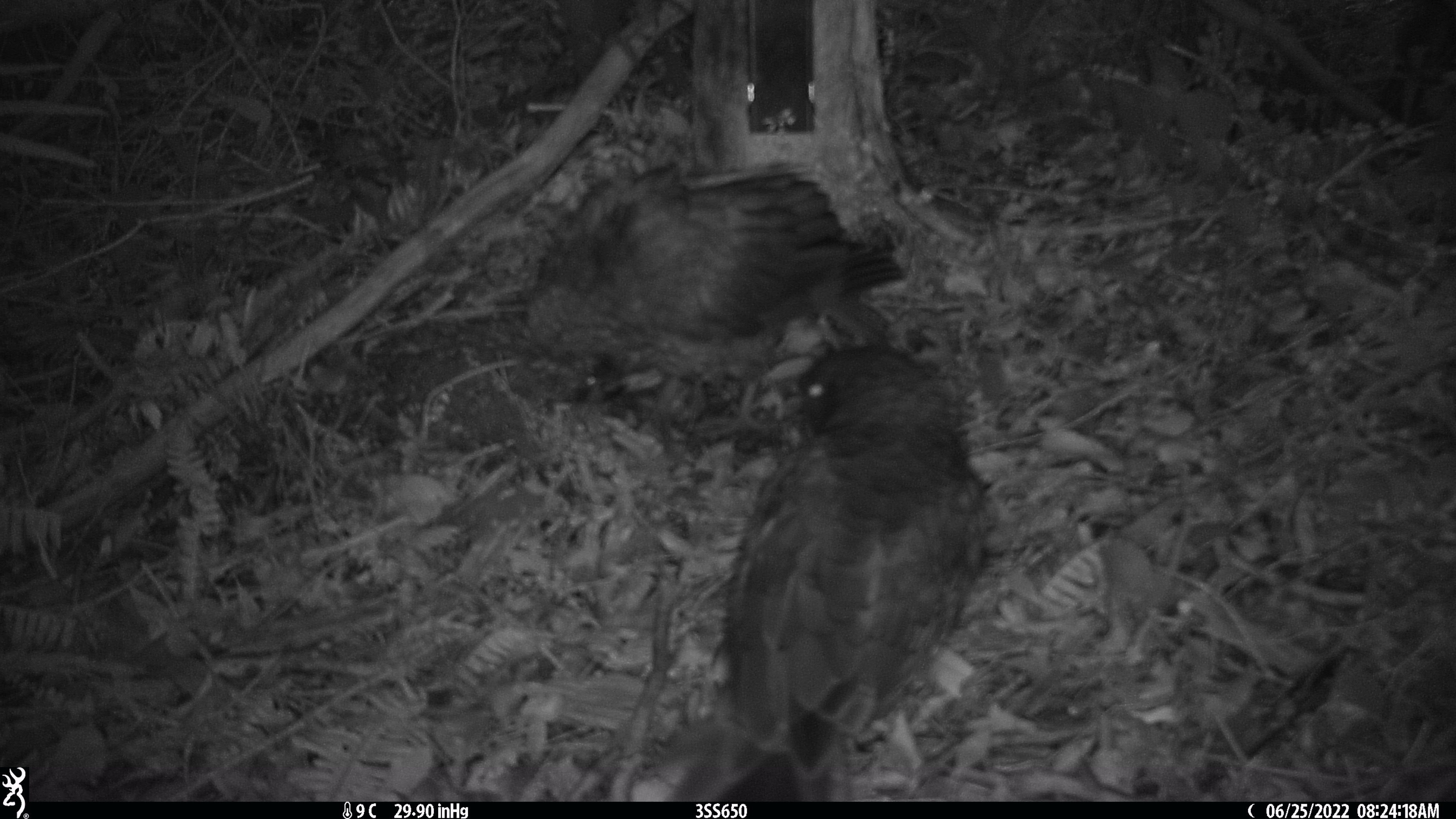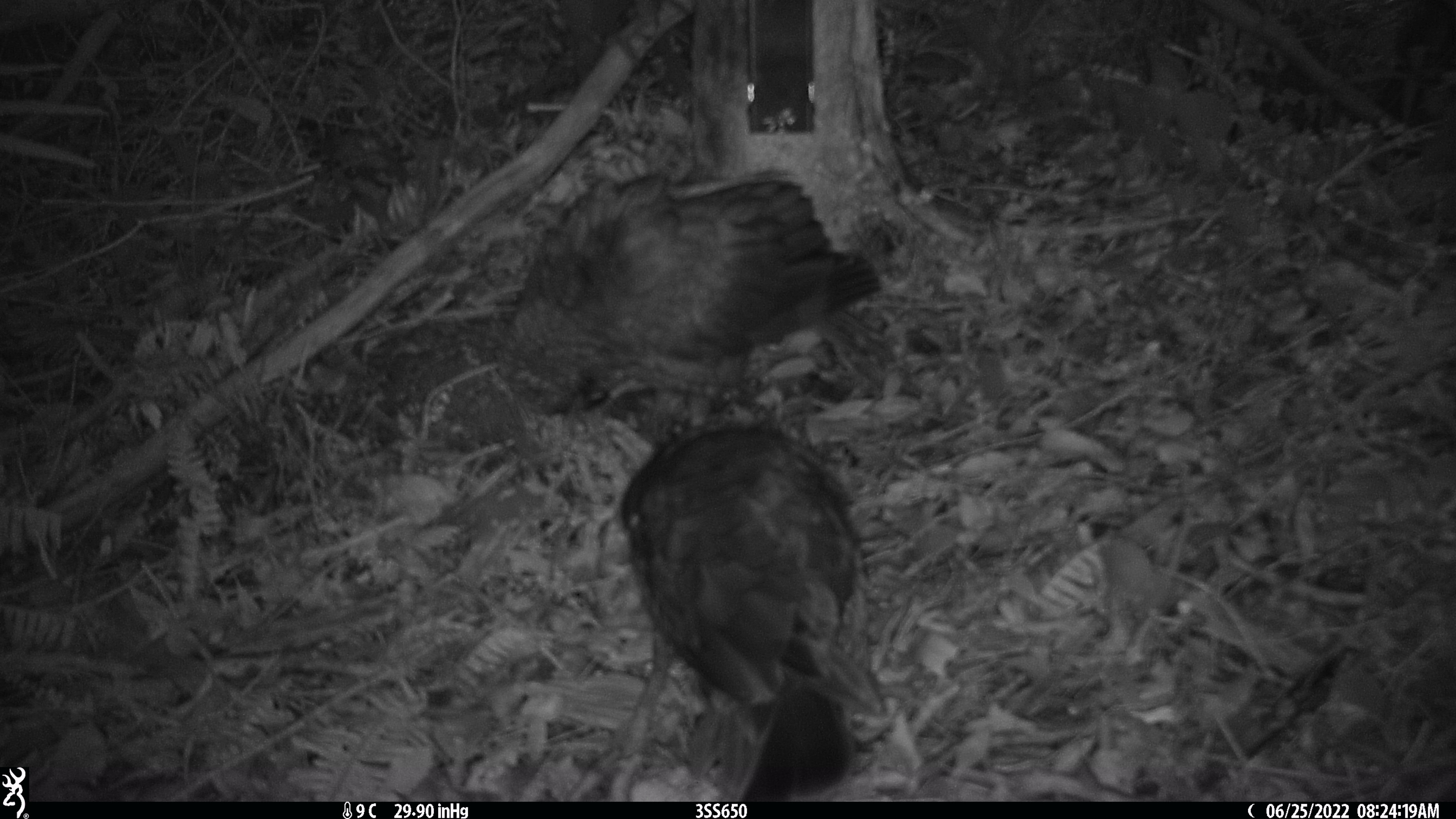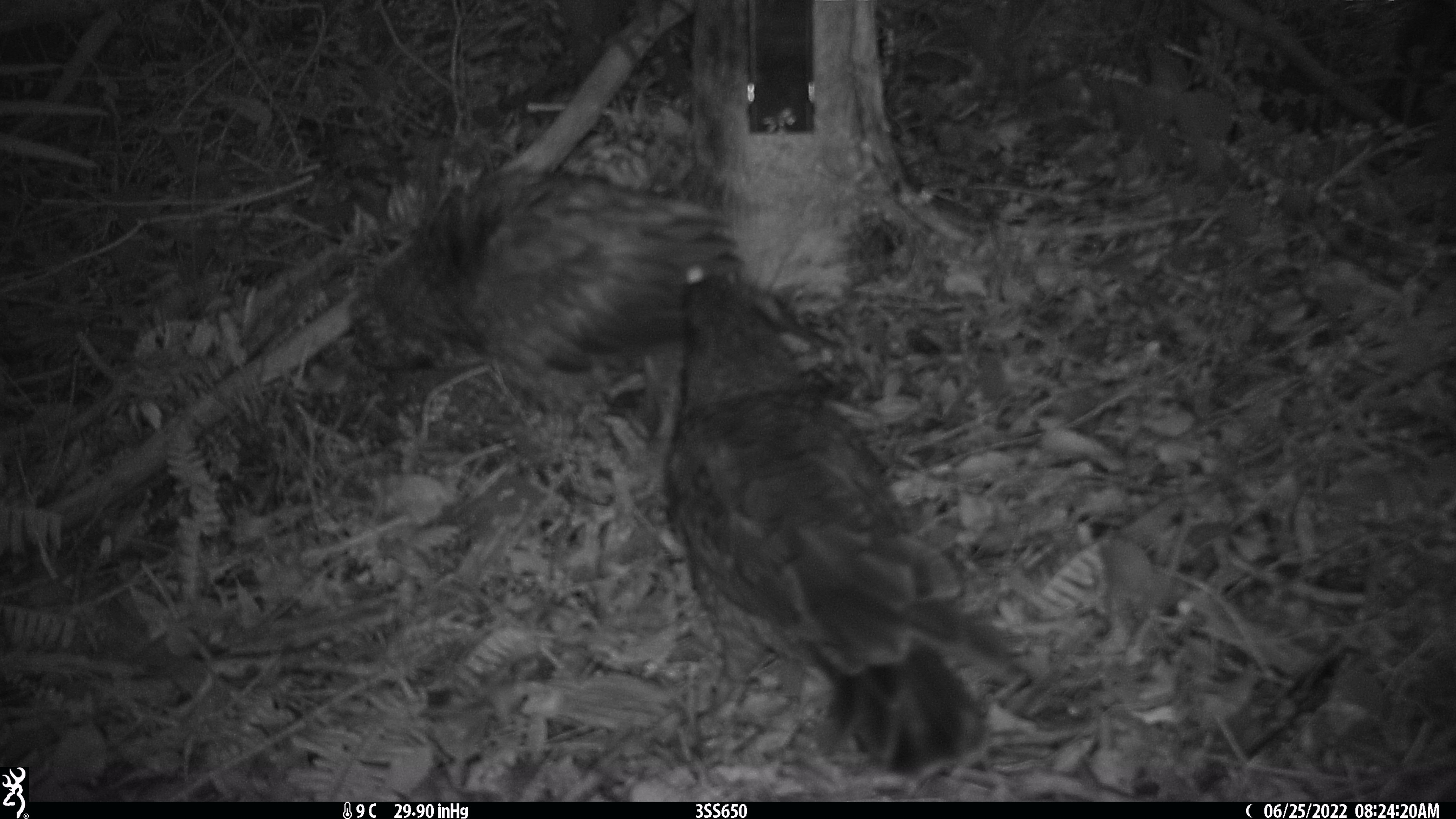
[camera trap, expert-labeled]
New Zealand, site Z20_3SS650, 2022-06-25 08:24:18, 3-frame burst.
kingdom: Animalia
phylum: Chordata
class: Aves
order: Psittaciformes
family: Strigopidae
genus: Nestor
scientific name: Nestor notabilis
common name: kea